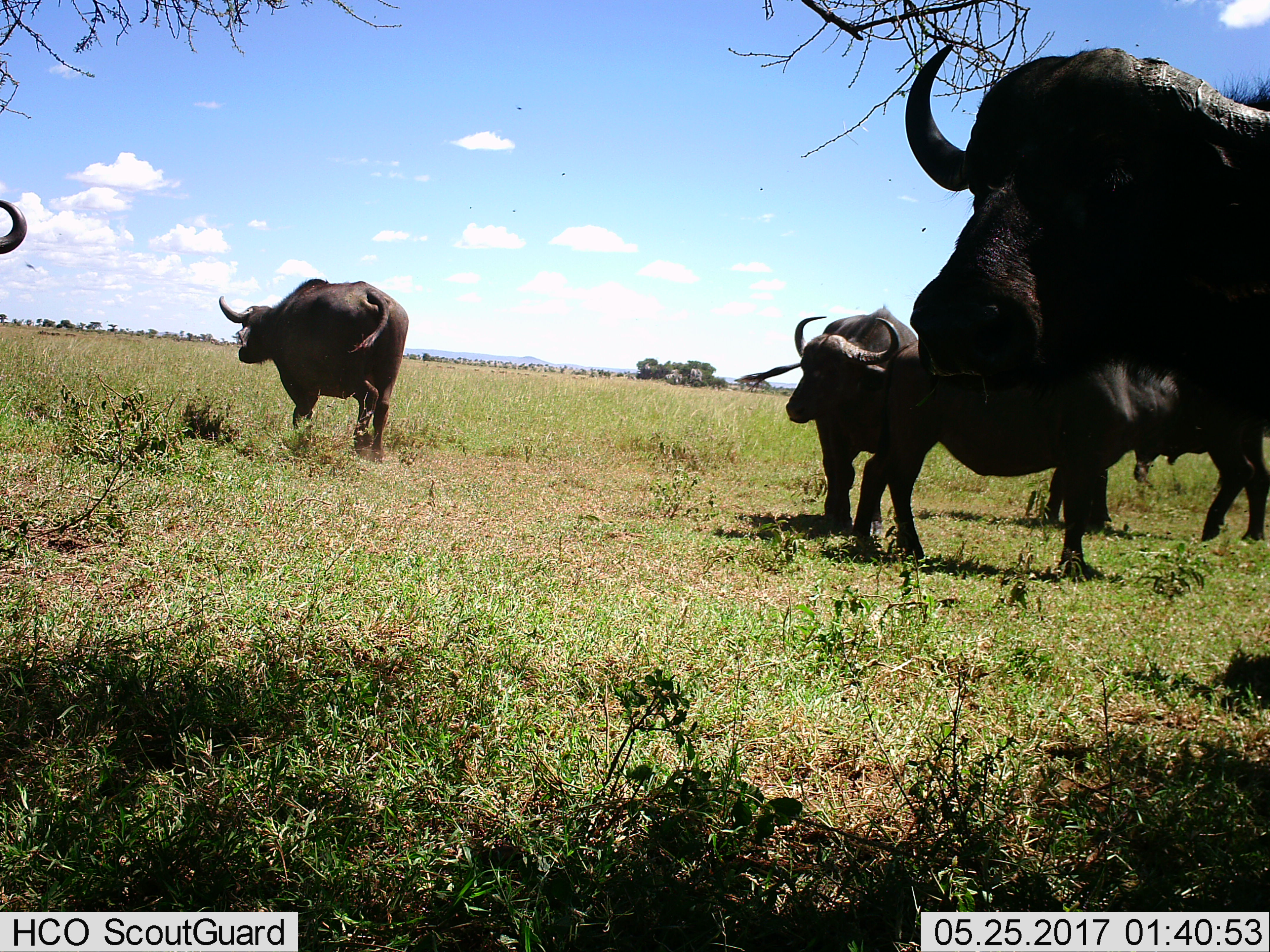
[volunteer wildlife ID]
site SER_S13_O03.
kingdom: Animalia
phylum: Chordata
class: Mammalia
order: Artiodactyla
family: Bovidae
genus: Syncerus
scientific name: Syncerus caffer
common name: african buffalo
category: buffalo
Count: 6.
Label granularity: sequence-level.